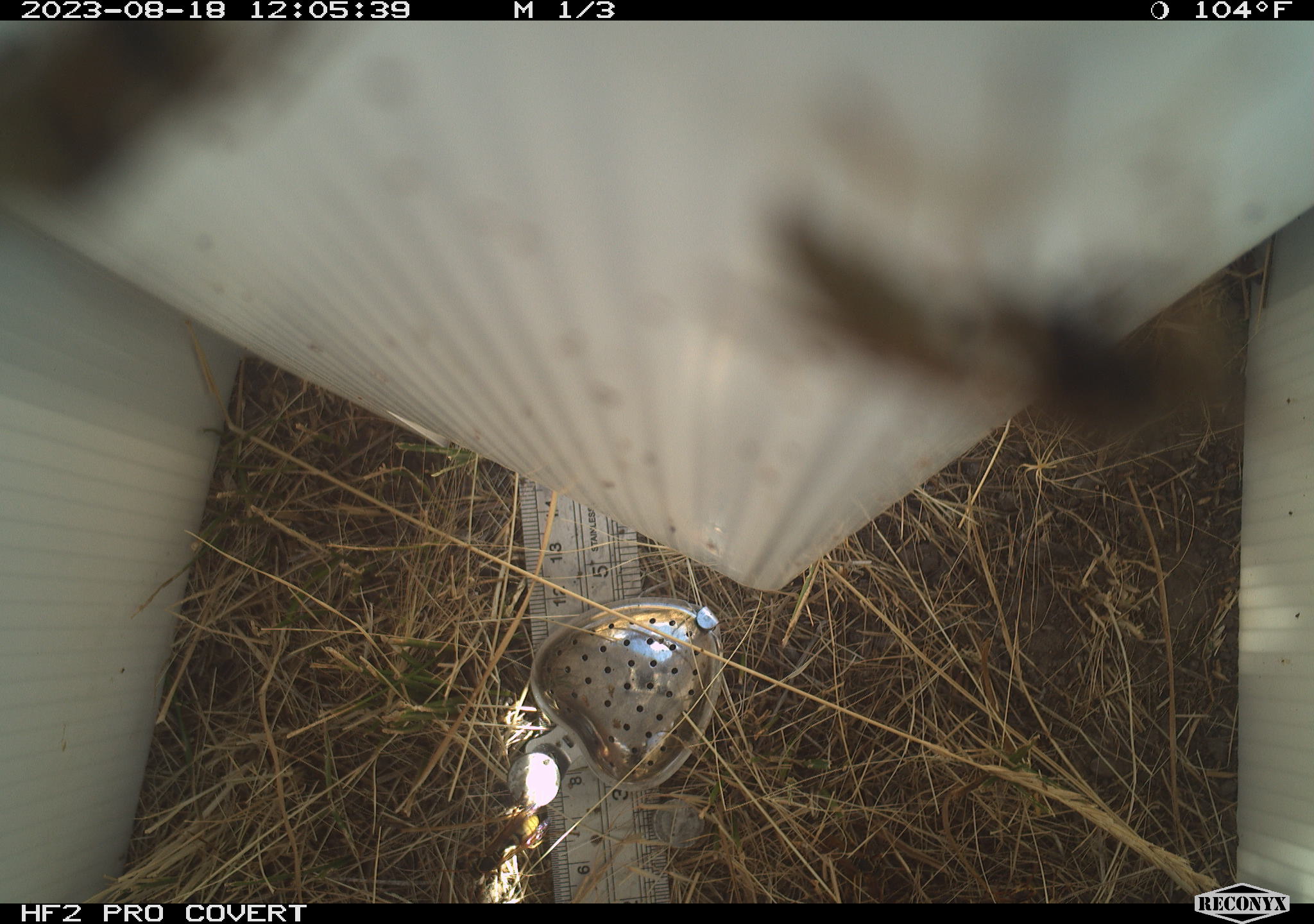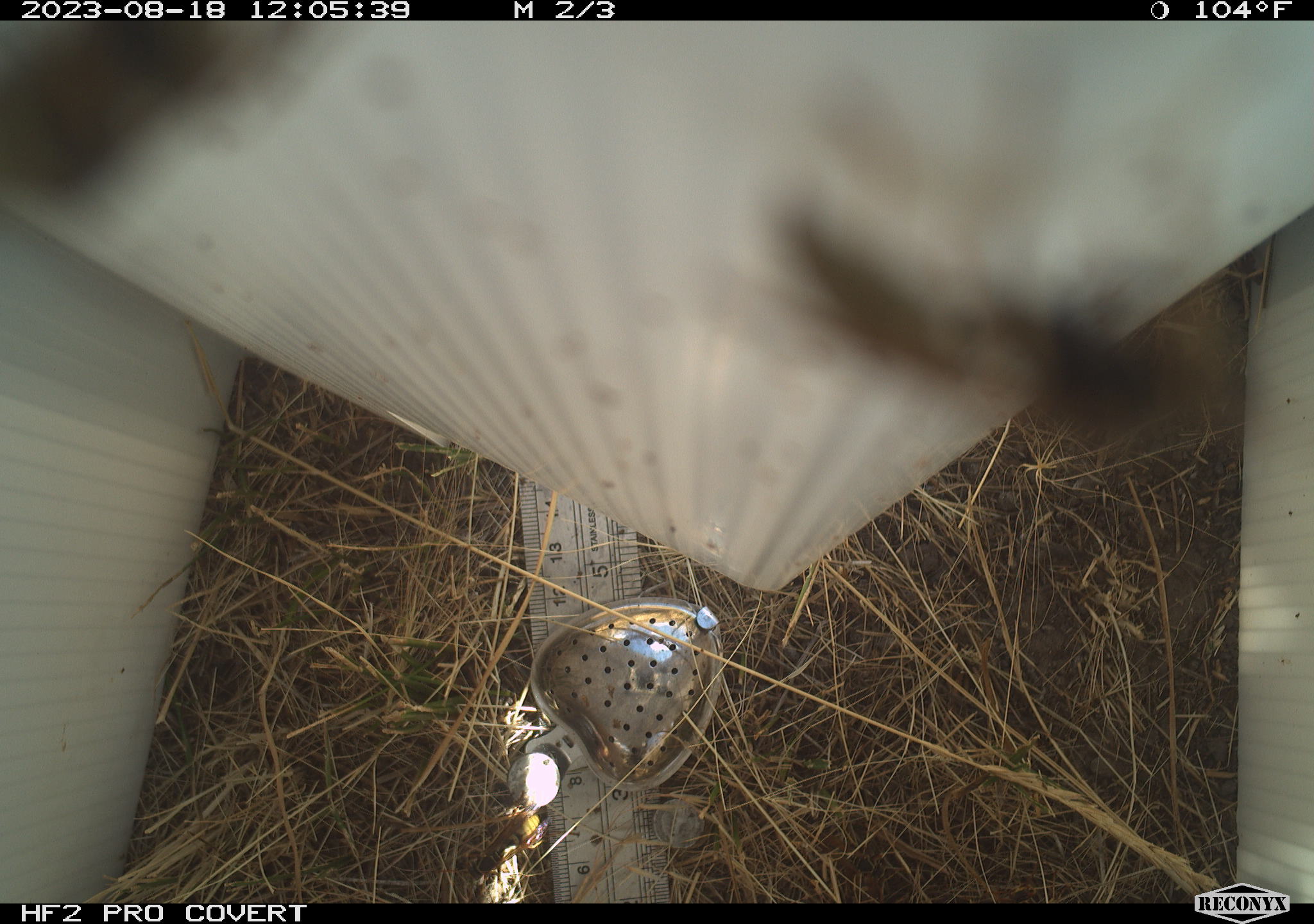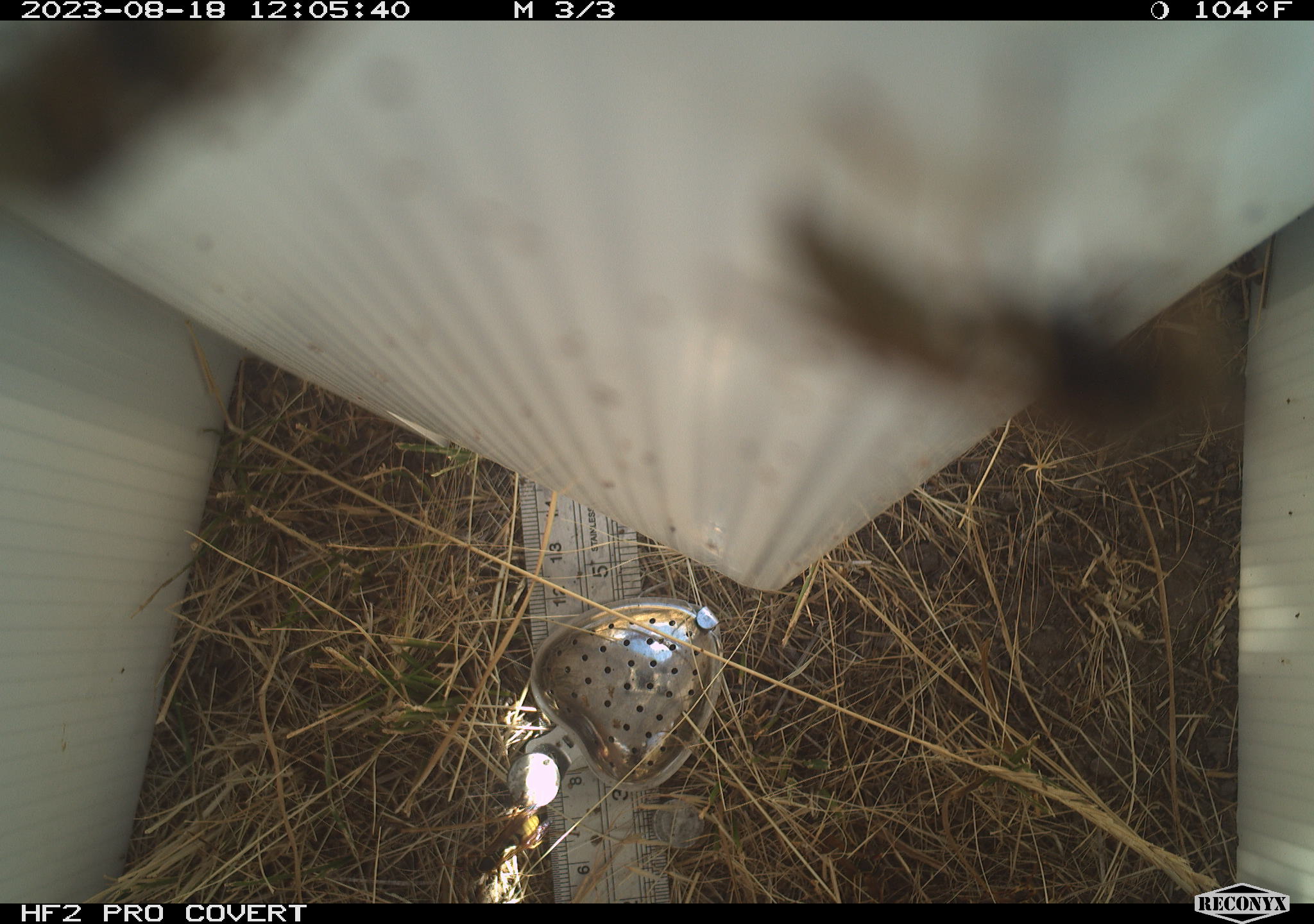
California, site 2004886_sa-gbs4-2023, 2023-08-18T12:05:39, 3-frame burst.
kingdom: Animalia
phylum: Arthropoda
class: Insecta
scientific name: Insecta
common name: insect